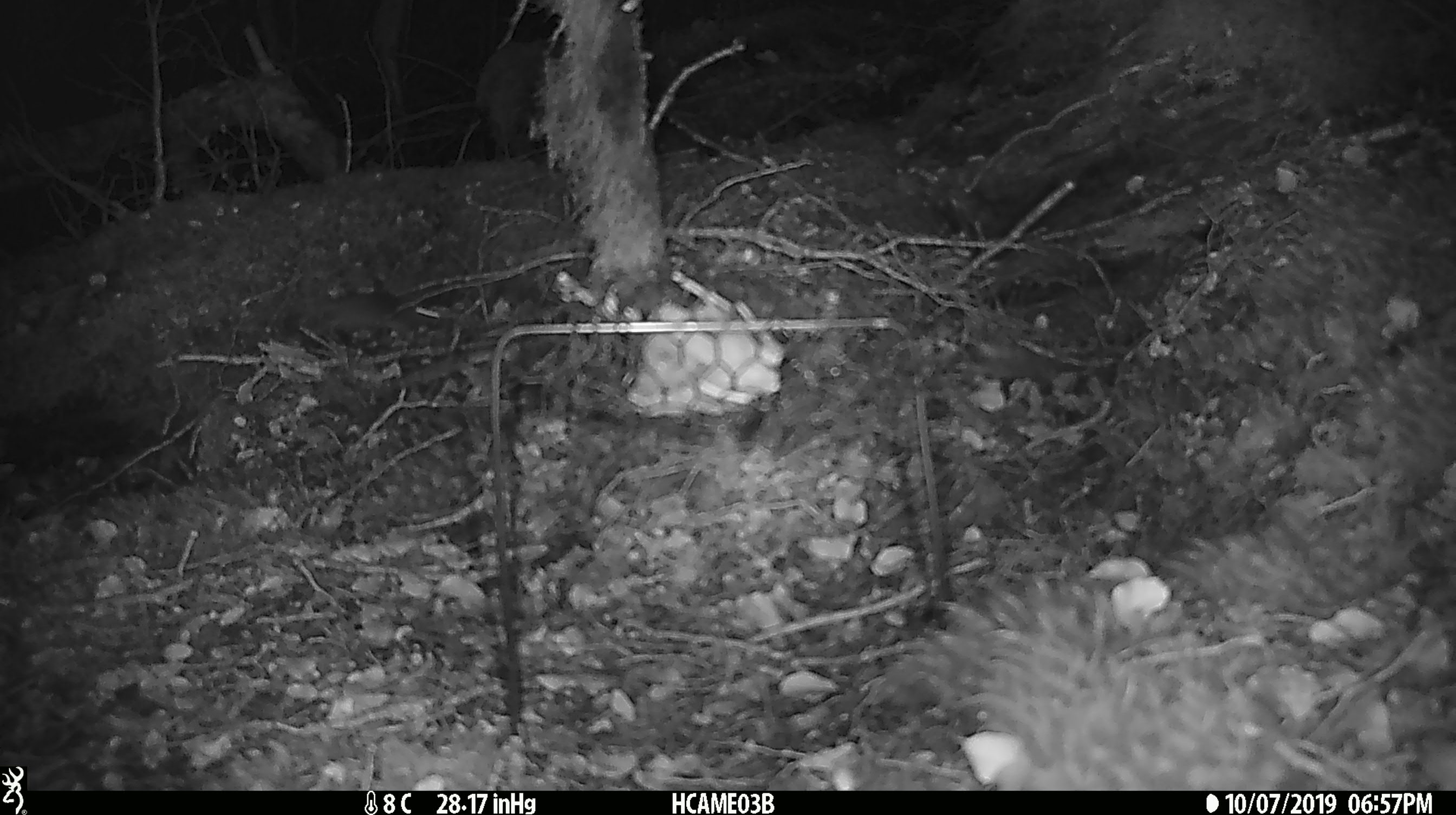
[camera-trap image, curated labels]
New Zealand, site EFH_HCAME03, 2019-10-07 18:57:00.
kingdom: Animalia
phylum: Chordata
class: Mammalia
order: Rodentia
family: Muridae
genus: Mus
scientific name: Mus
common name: mouse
Mouse (Mus).